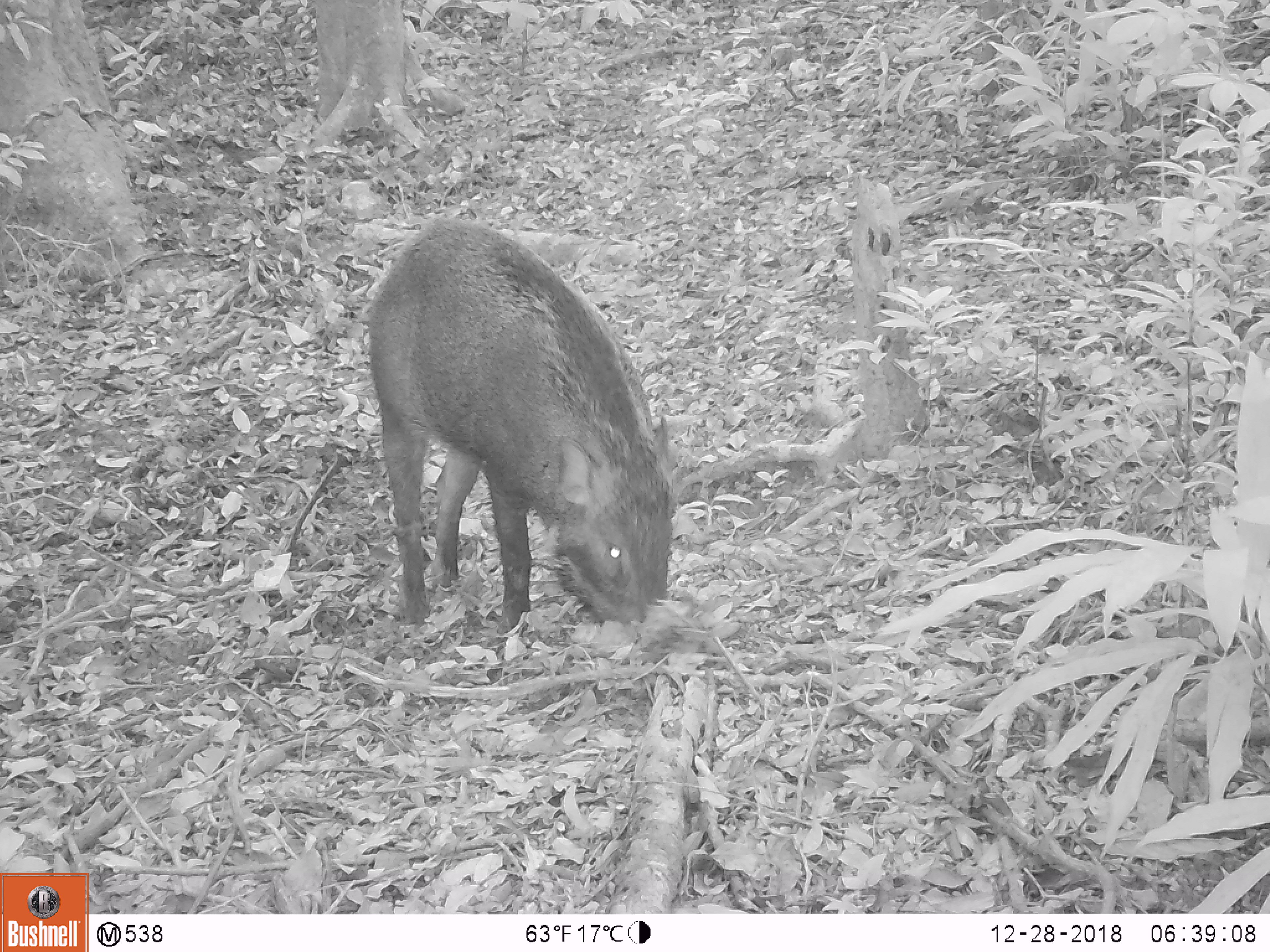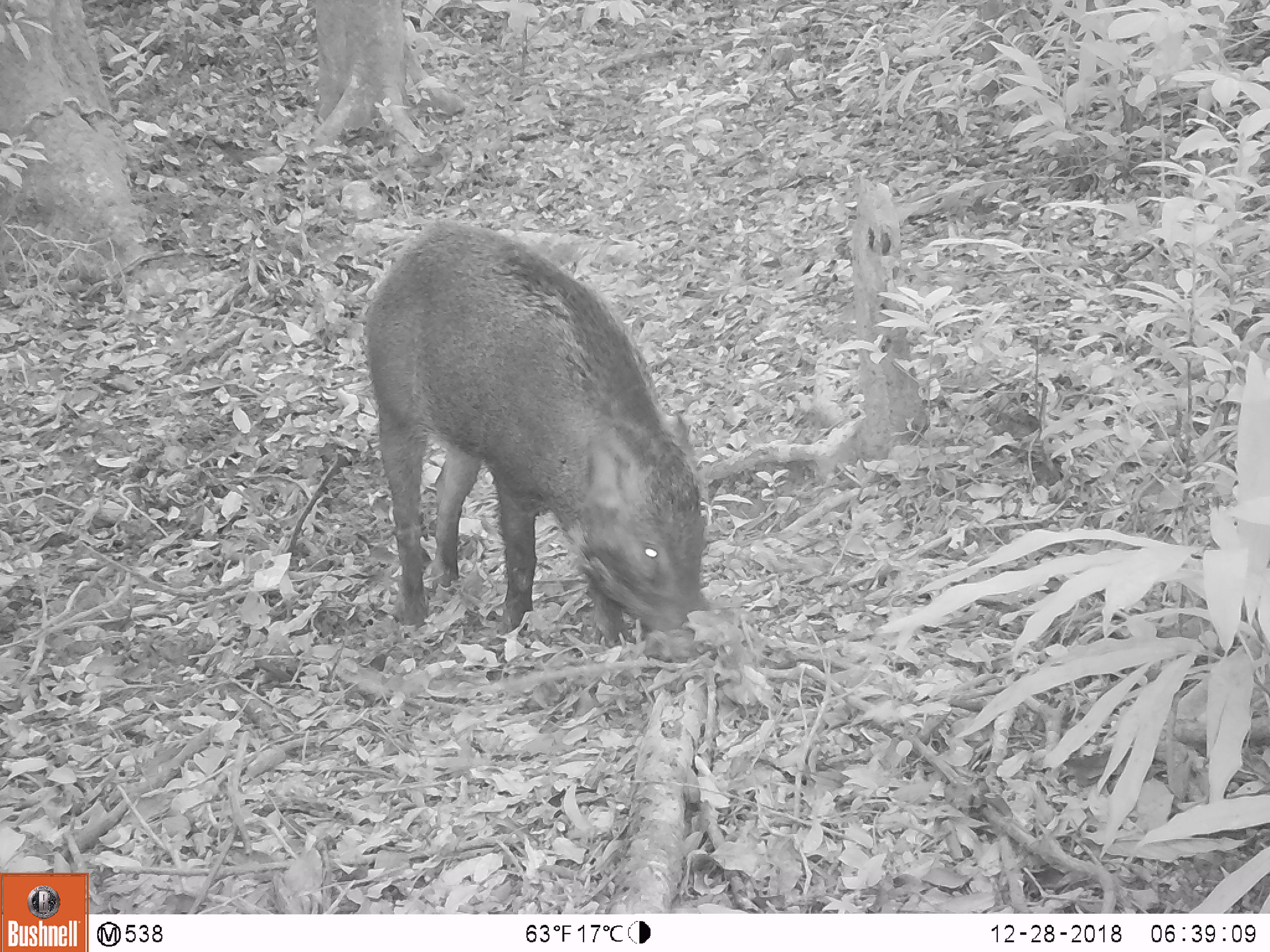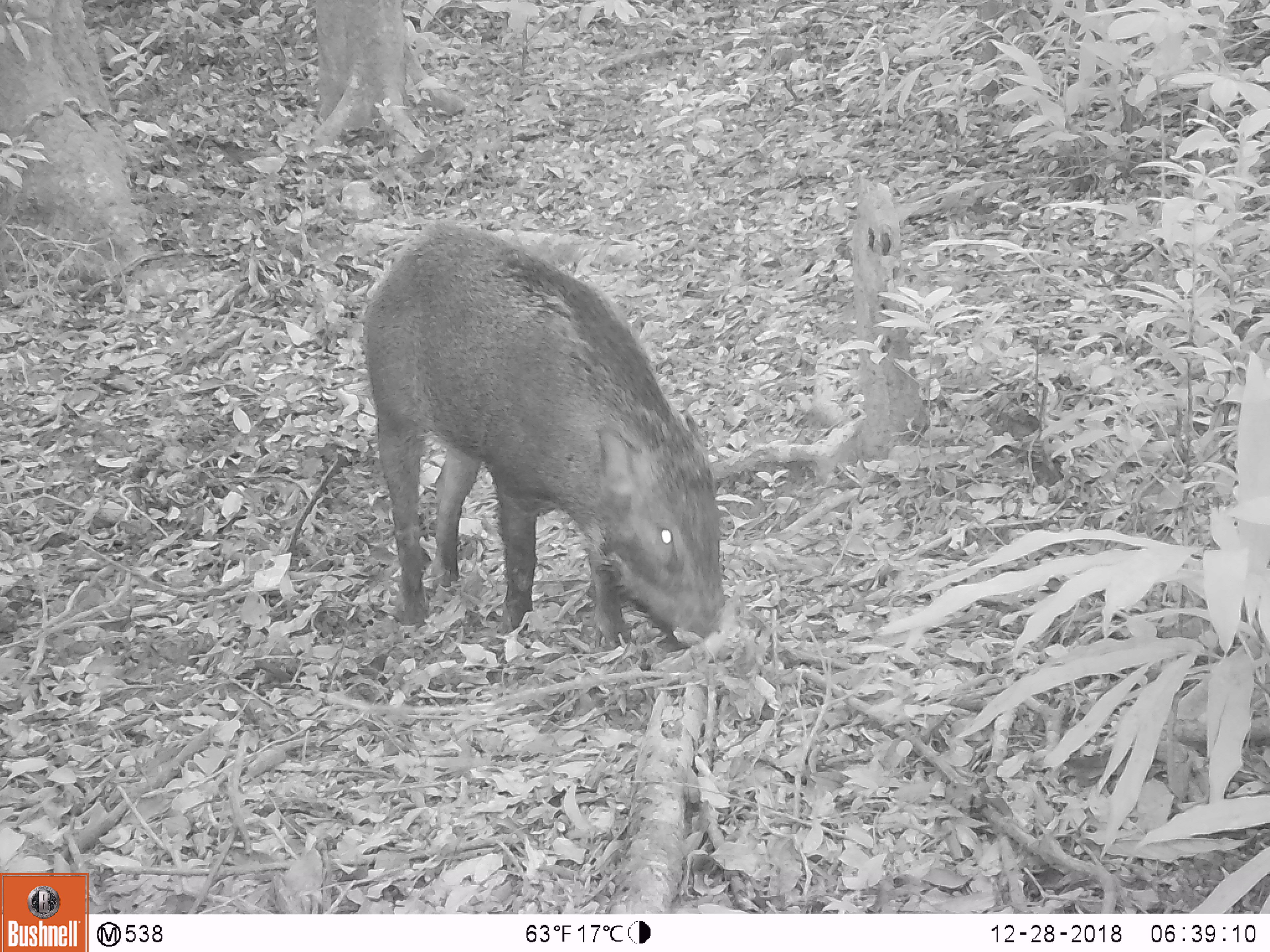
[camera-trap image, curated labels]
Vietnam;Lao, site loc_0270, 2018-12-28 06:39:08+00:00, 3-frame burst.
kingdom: Animalia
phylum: Chordata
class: Mammalia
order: Artiodactyla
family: Suidae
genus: Sus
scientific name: Sus scrofa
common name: eurasian wild pig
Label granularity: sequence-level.